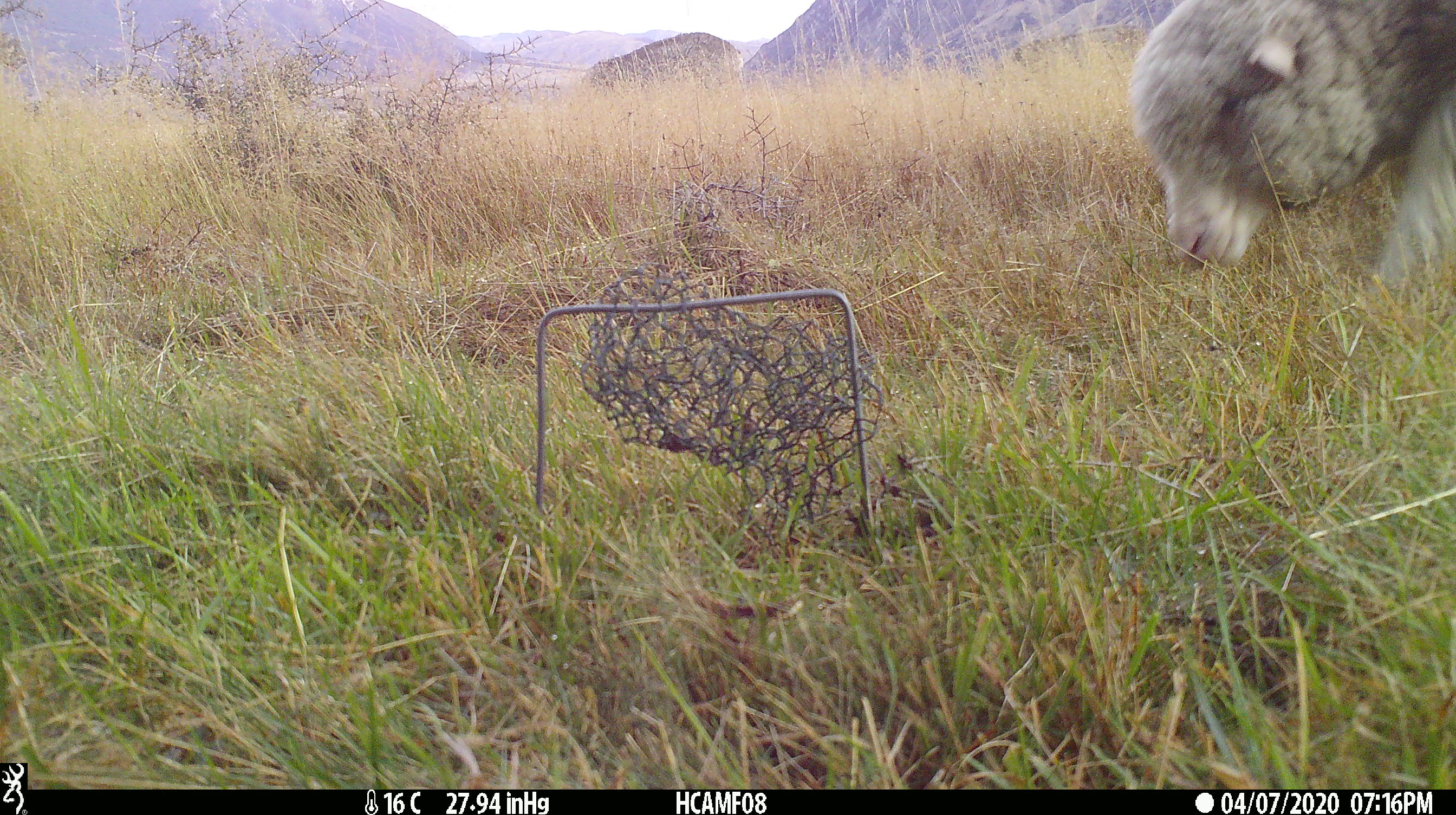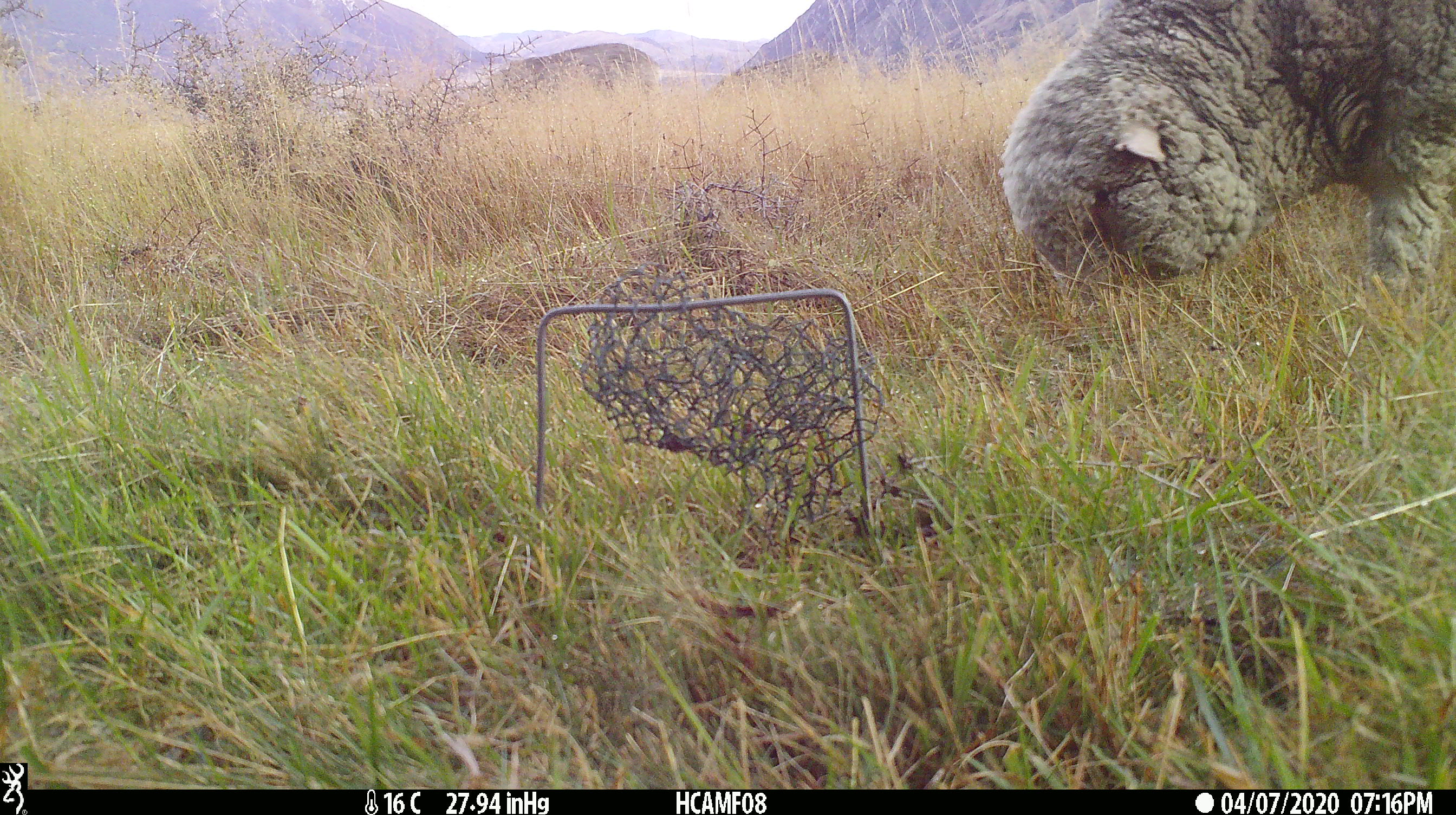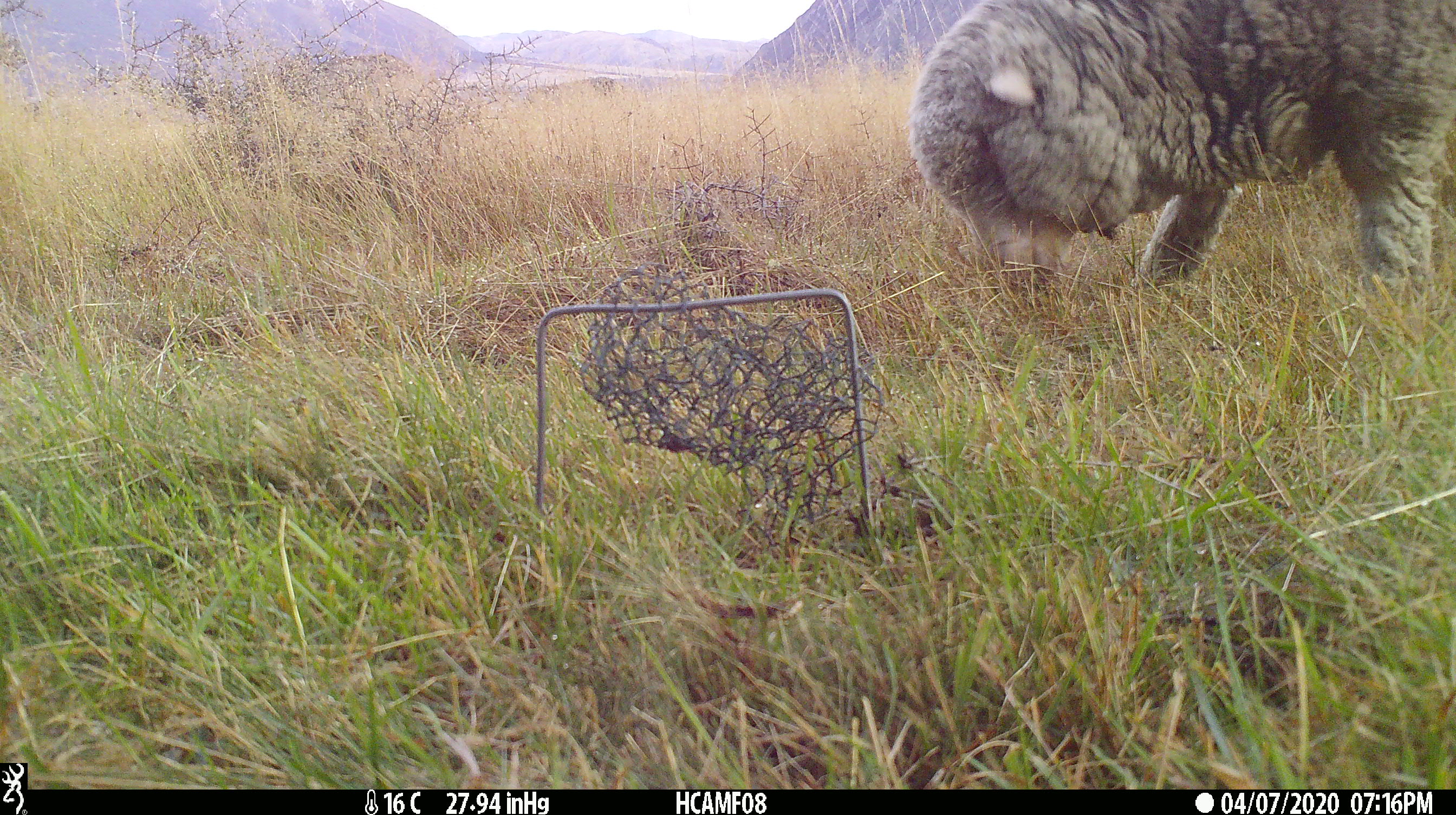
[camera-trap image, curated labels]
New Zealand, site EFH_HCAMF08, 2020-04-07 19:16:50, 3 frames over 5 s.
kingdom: Animalia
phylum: Chordata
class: Mammalia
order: Artiodactyla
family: Bovidae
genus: Ovis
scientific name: Ovis aries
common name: domestic sheep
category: sheep